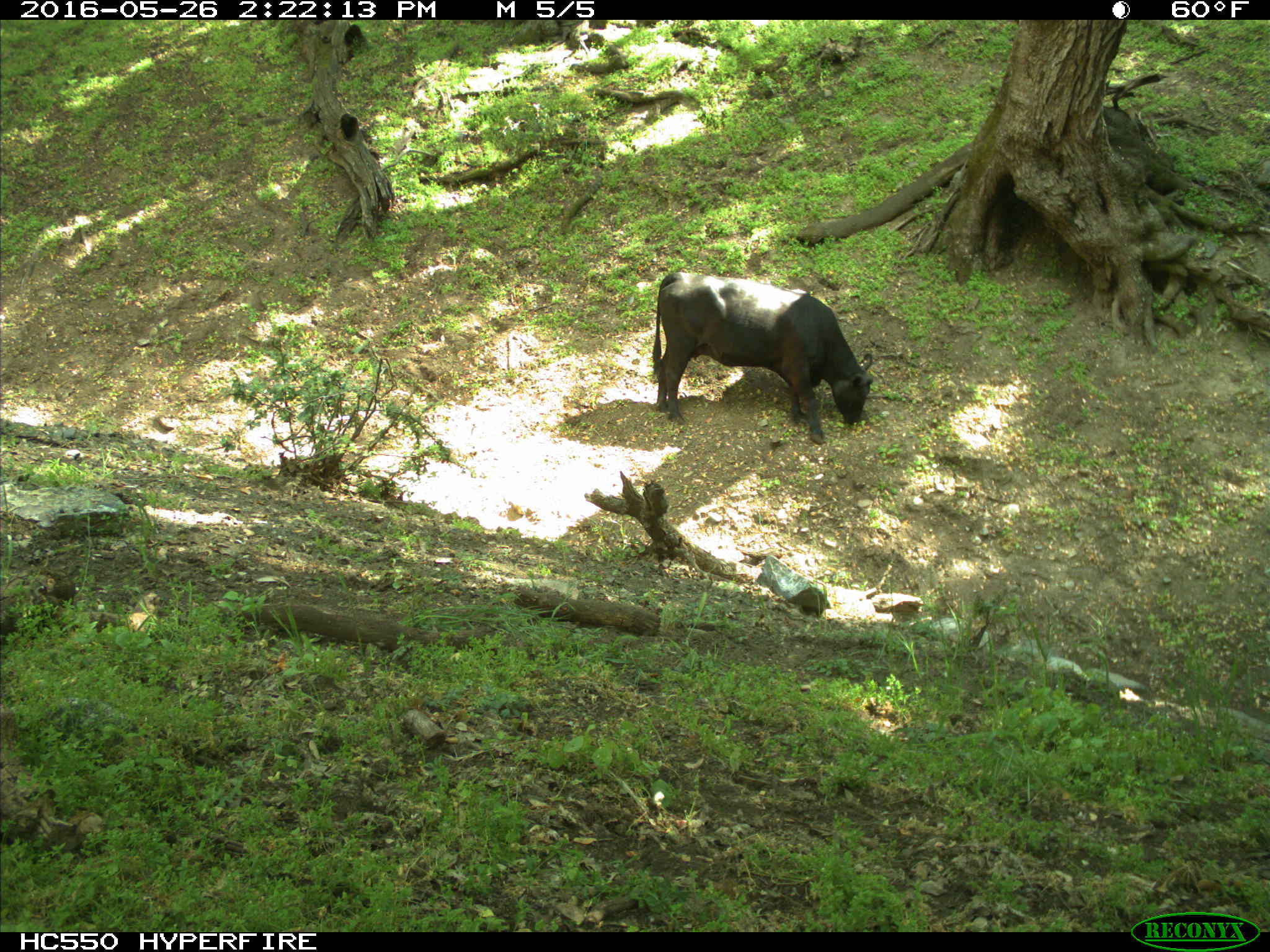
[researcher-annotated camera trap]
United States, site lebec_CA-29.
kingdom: Animalia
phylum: Chordata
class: Mammalia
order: Artiodactyla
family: Bovidae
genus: Bos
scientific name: Bos taurus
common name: domestic cow